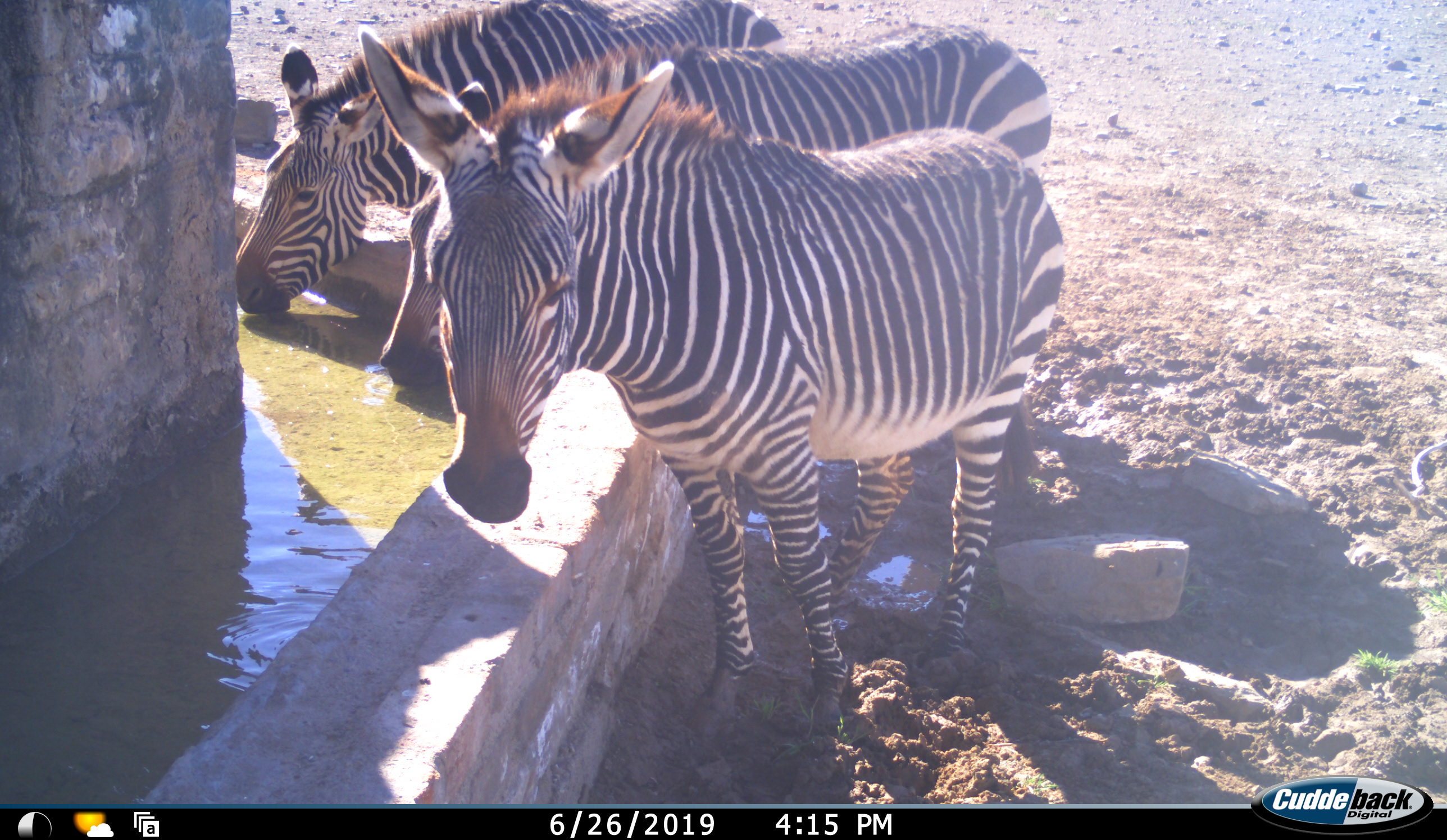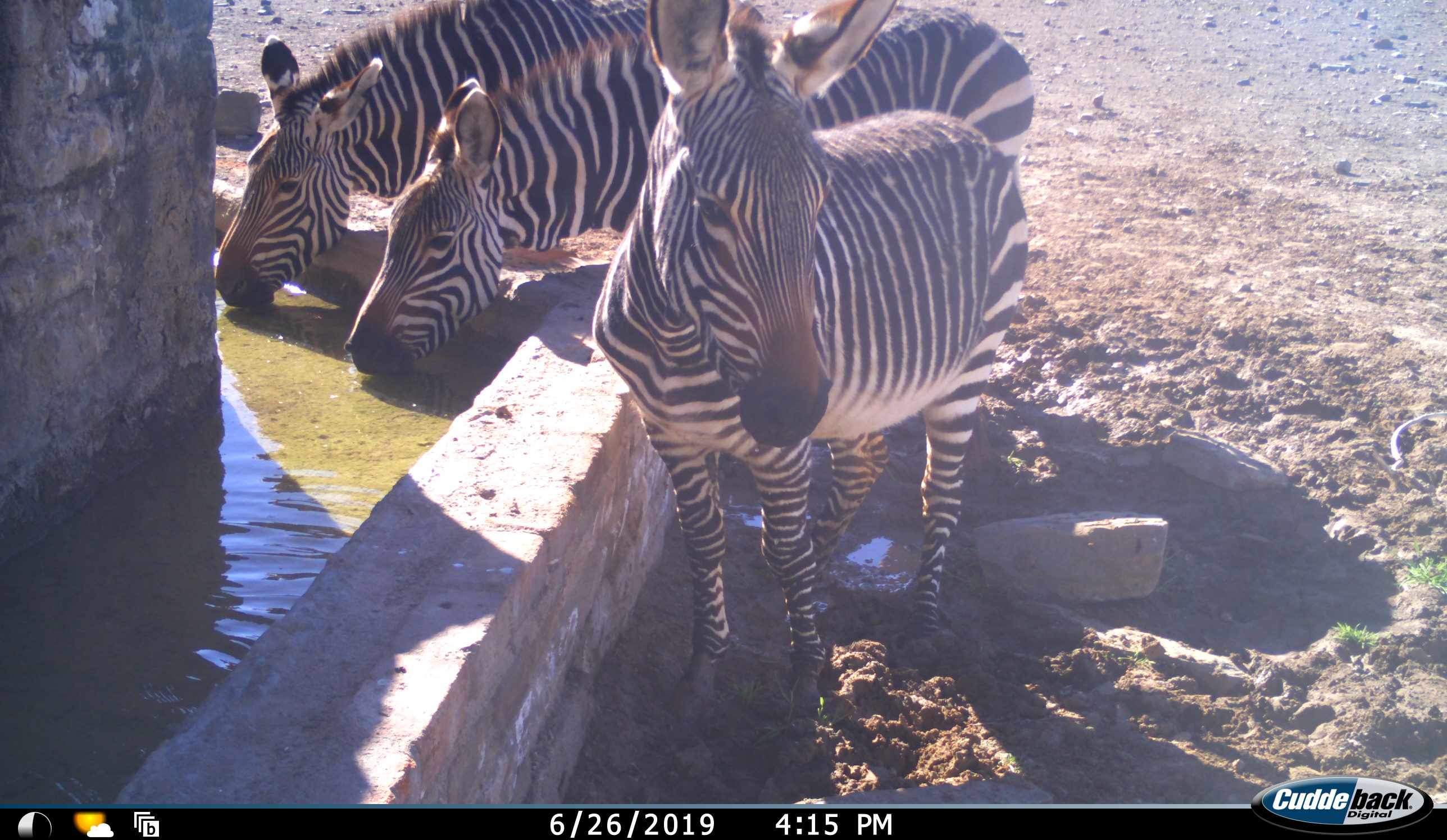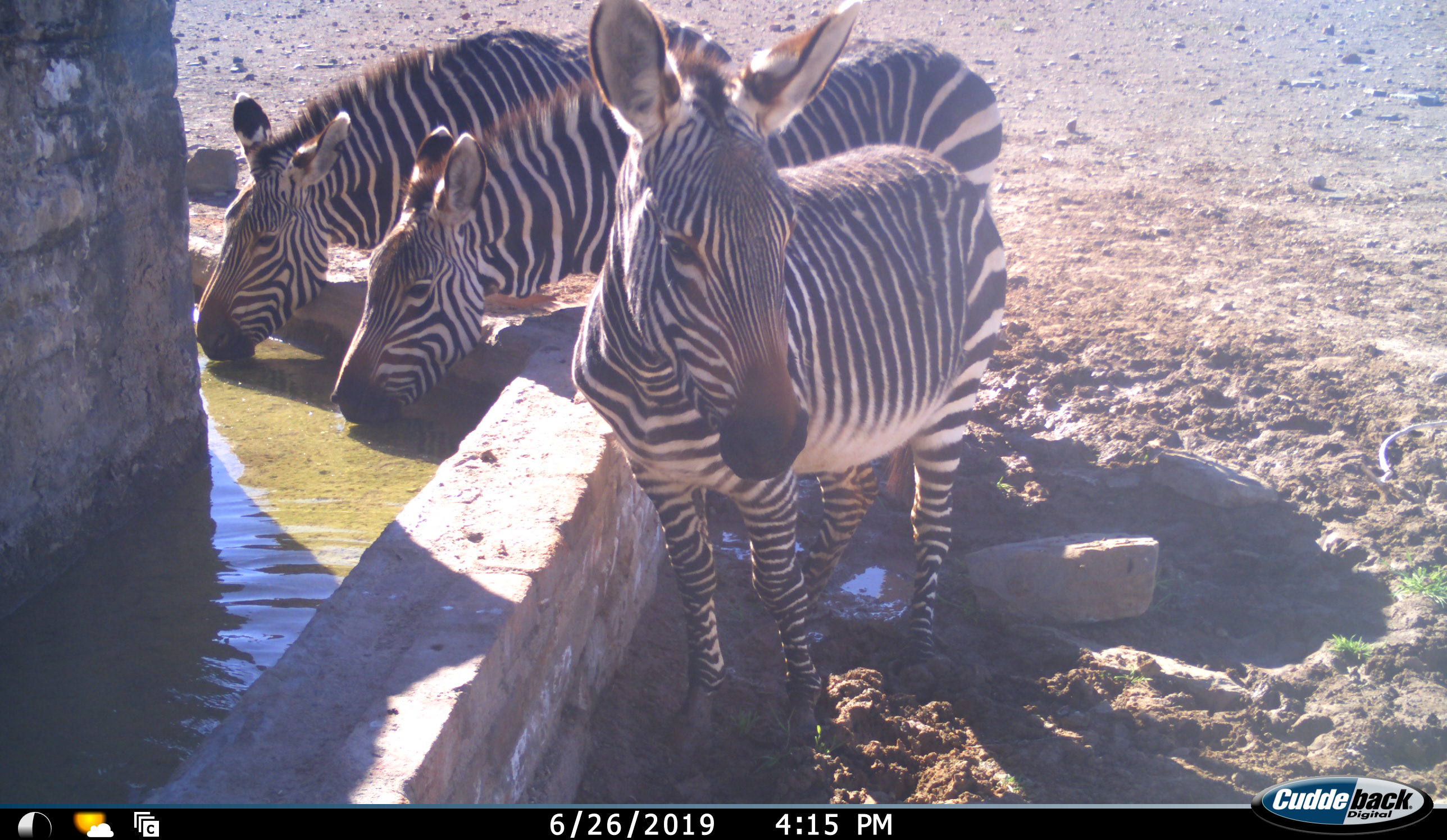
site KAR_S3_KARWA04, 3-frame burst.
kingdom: Animalia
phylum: Chordata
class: Mammalia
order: Perissodactyla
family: Equidae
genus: Equus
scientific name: Equus zebra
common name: mountain zebra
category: zebramountain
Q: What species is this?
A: Zebramountain (mountain zebra) (Equus zebra).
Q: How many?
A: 3.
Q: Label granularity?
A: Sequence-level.